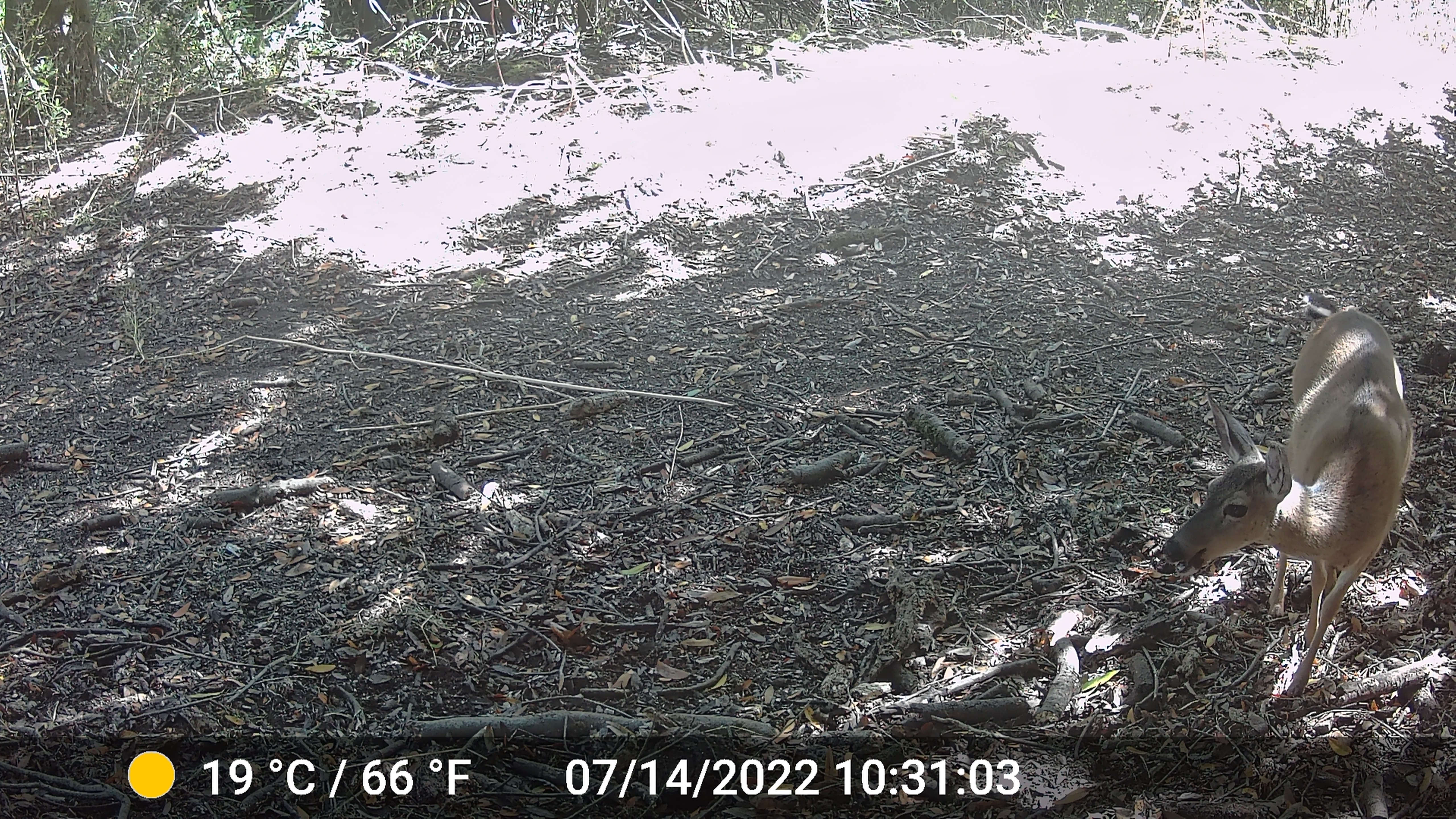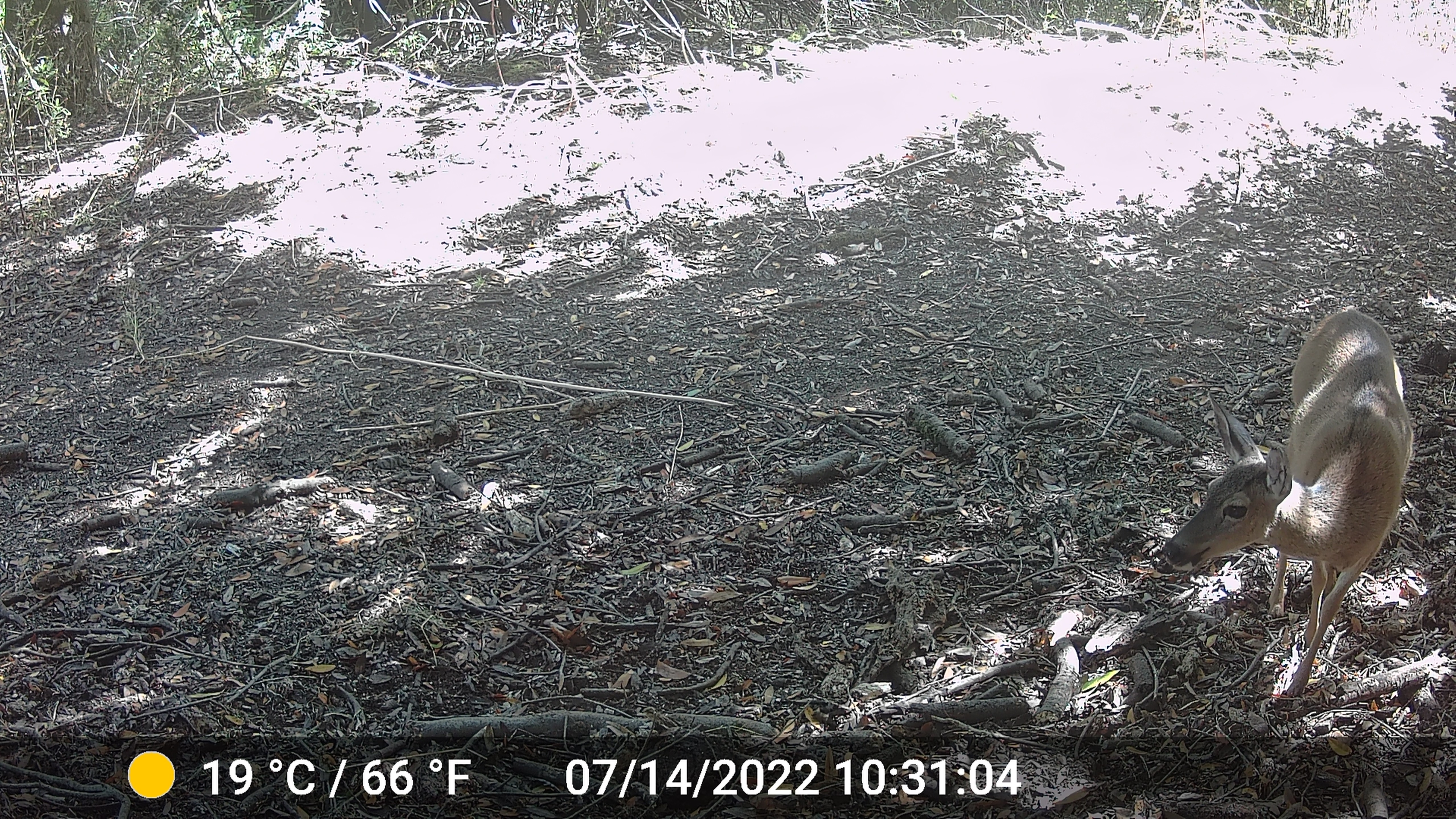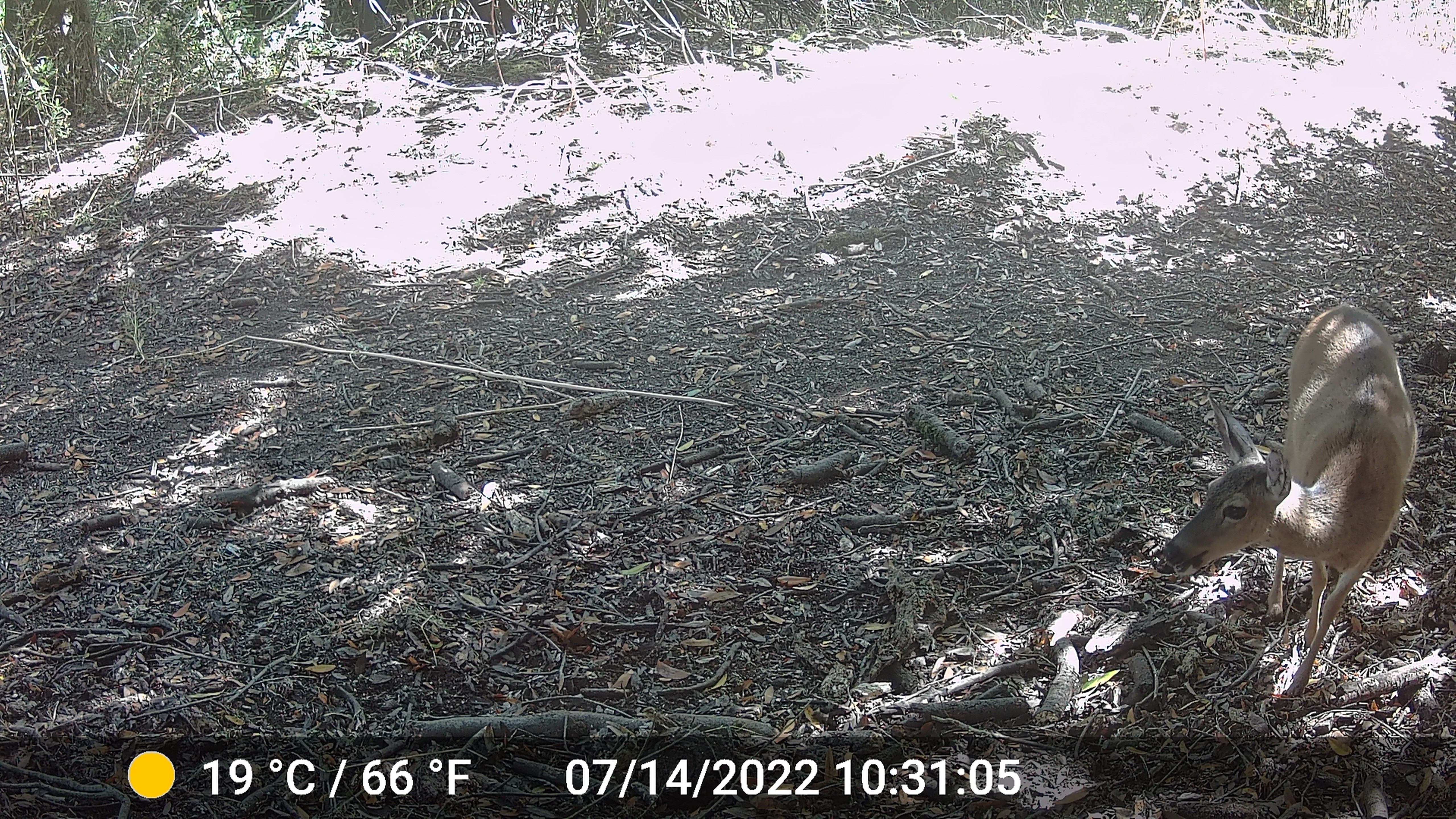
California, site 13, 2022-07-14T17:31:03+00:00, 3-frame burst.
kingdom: Animalia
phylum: Chordata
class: Mammalia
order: Artiodactyla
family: Cervidae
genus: Odocoileus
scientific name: Odocoileus hemionus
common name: mule deer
Mule deer (Odocoileus hemionus).